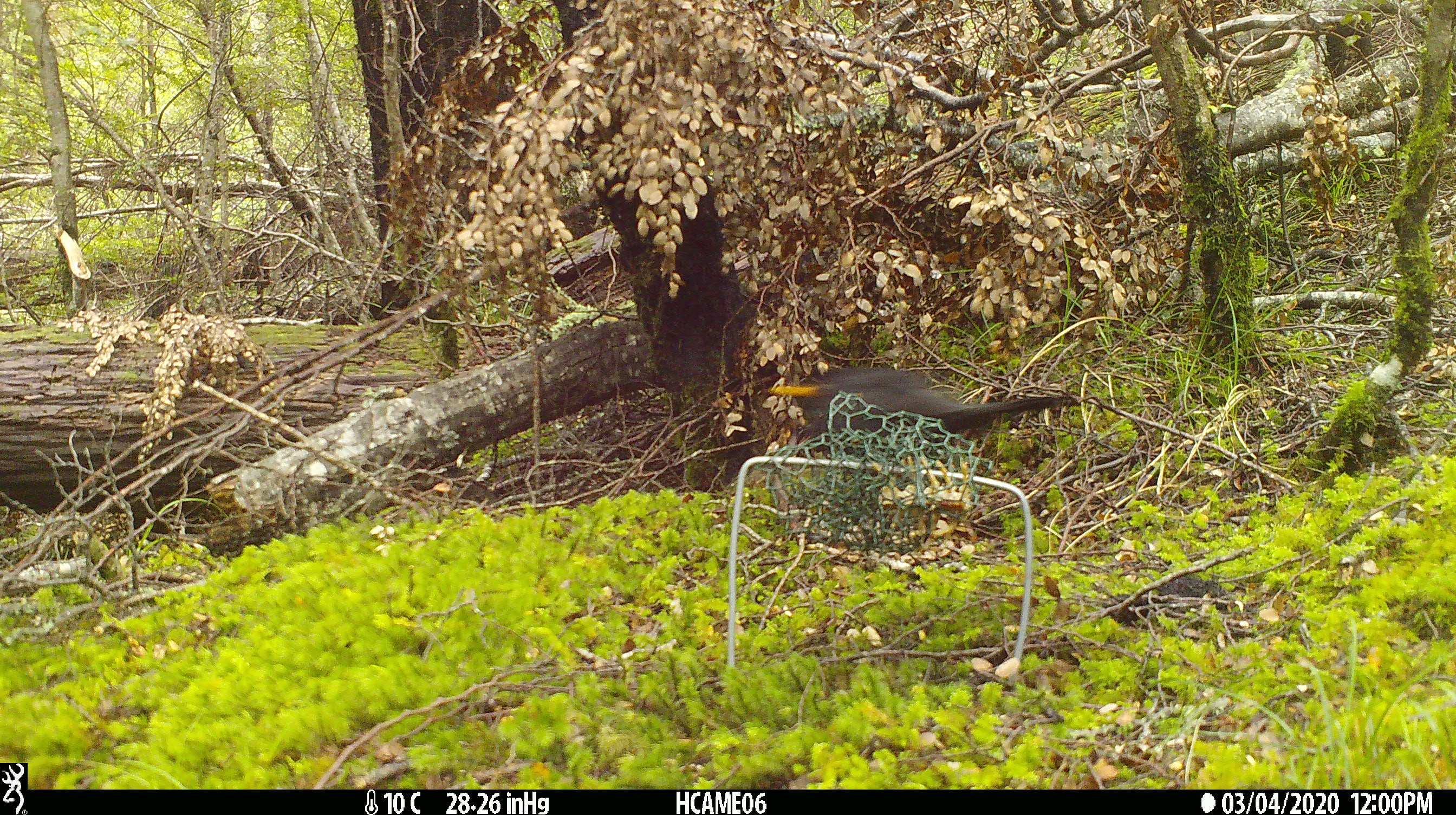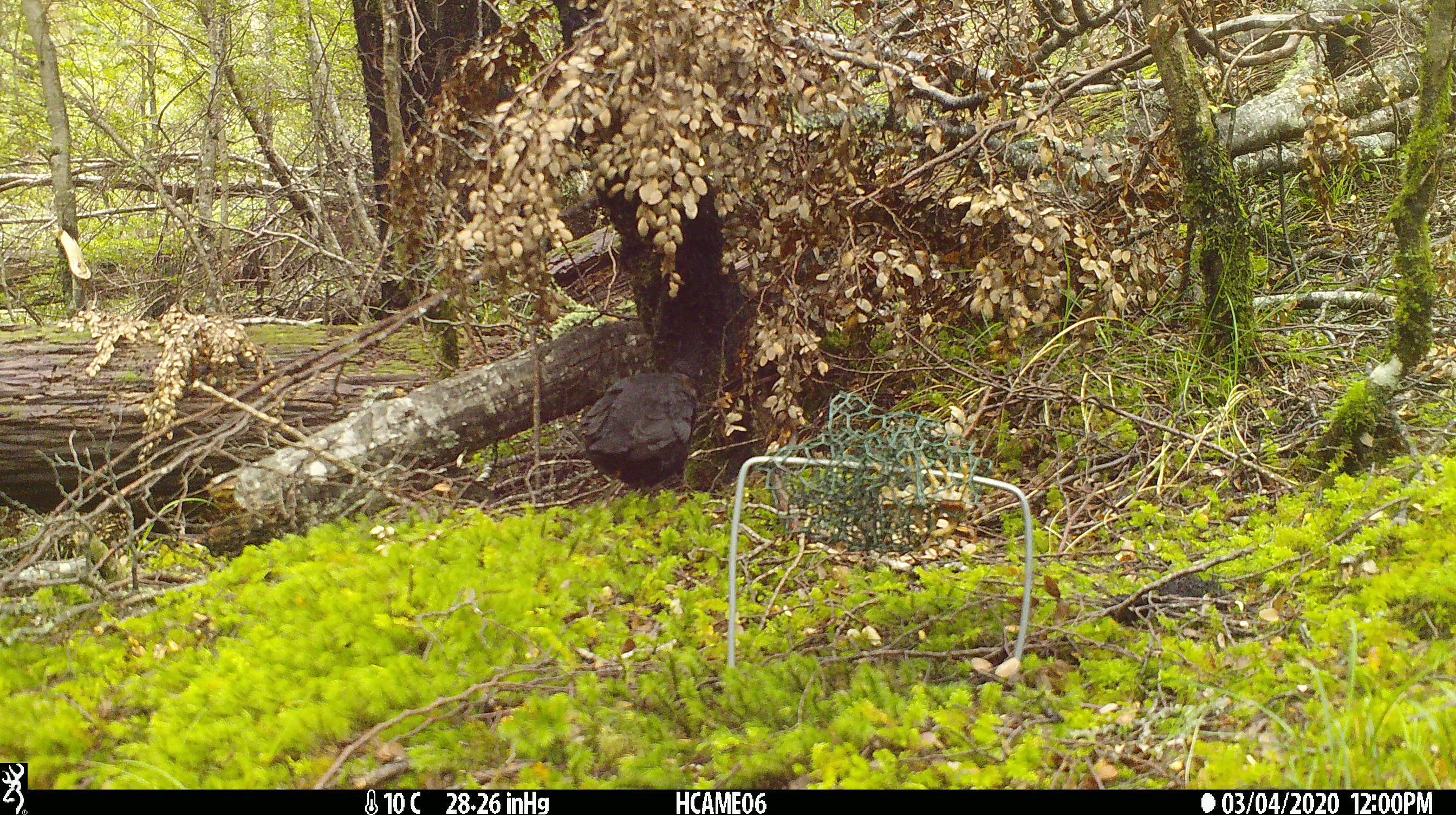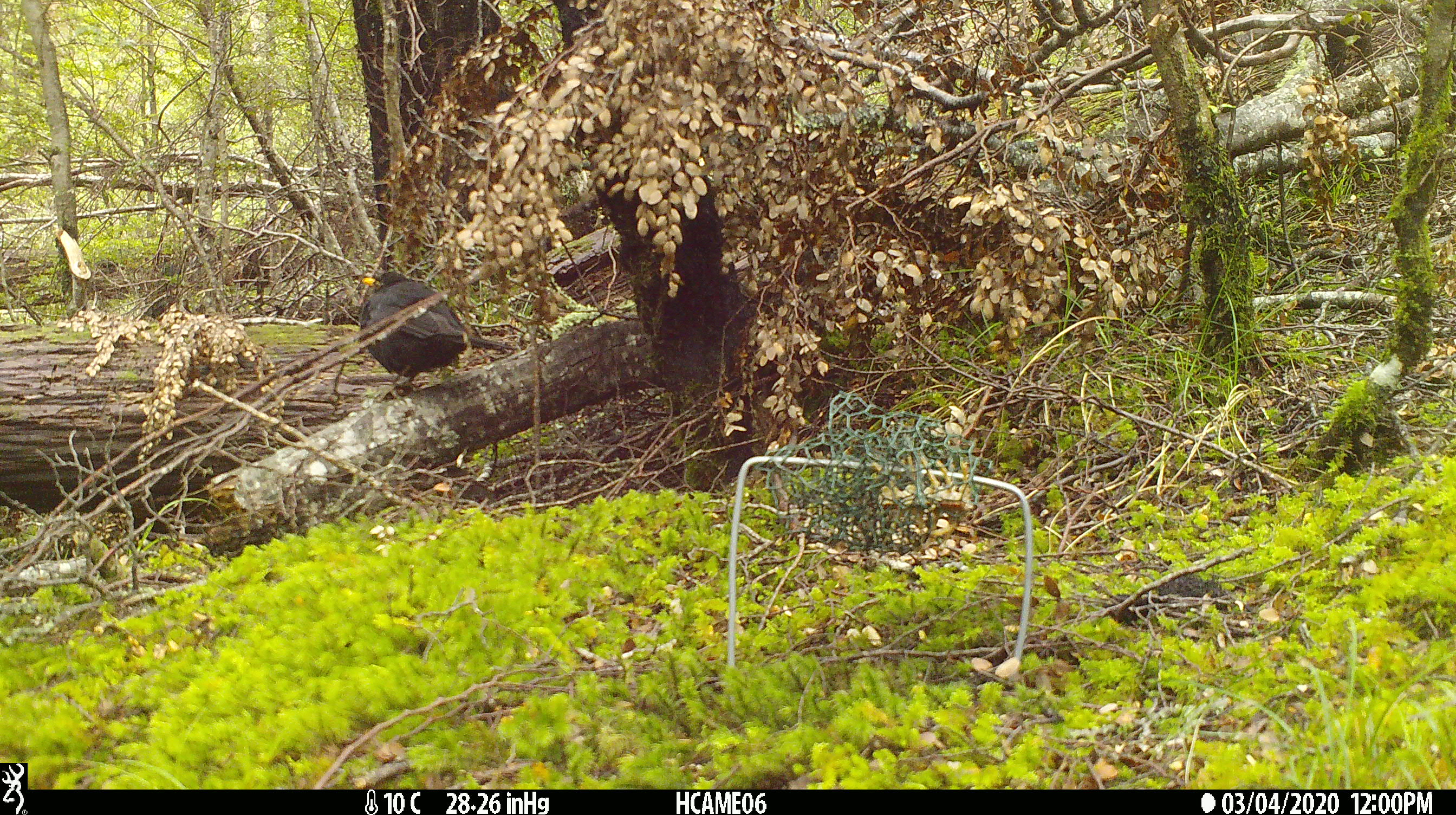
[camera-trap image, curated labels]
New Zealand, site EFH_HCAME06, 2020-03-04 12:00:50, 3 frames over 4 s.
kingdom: Animalia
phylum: Chordata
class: Aves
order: Passeriformes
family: Turdidae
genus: Turdus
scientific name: Turdus merula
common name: eurasian blackbird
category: blackbird